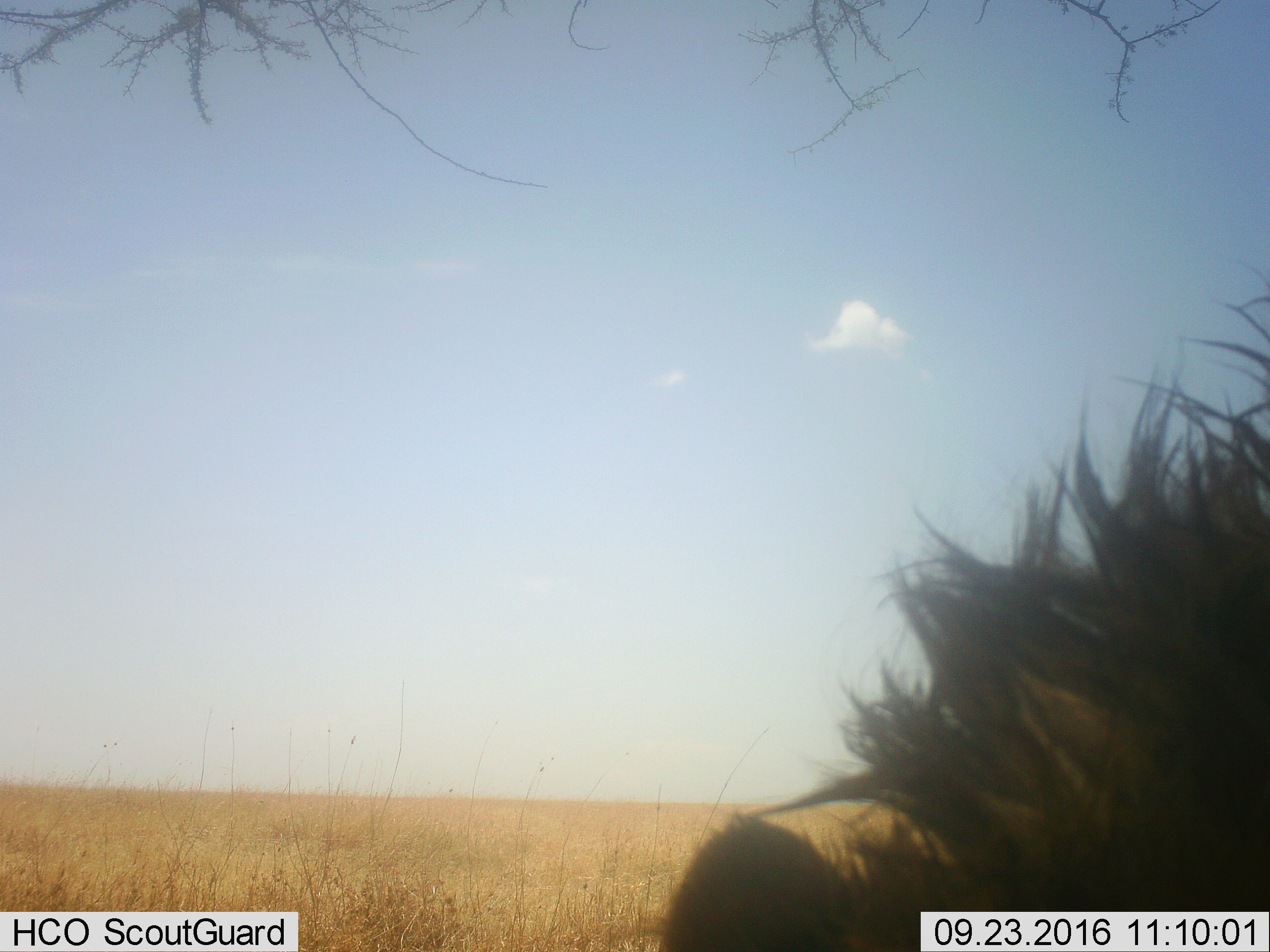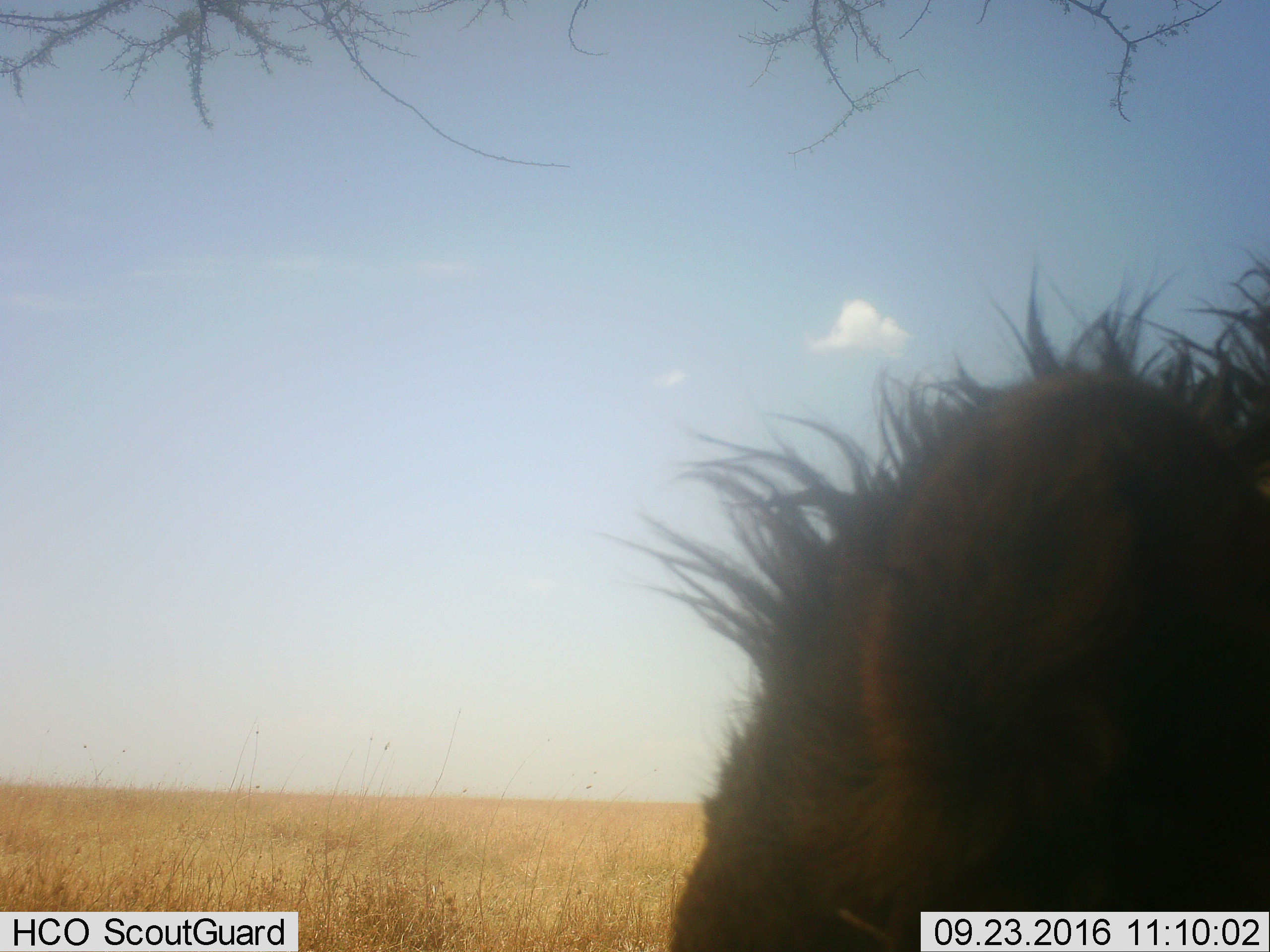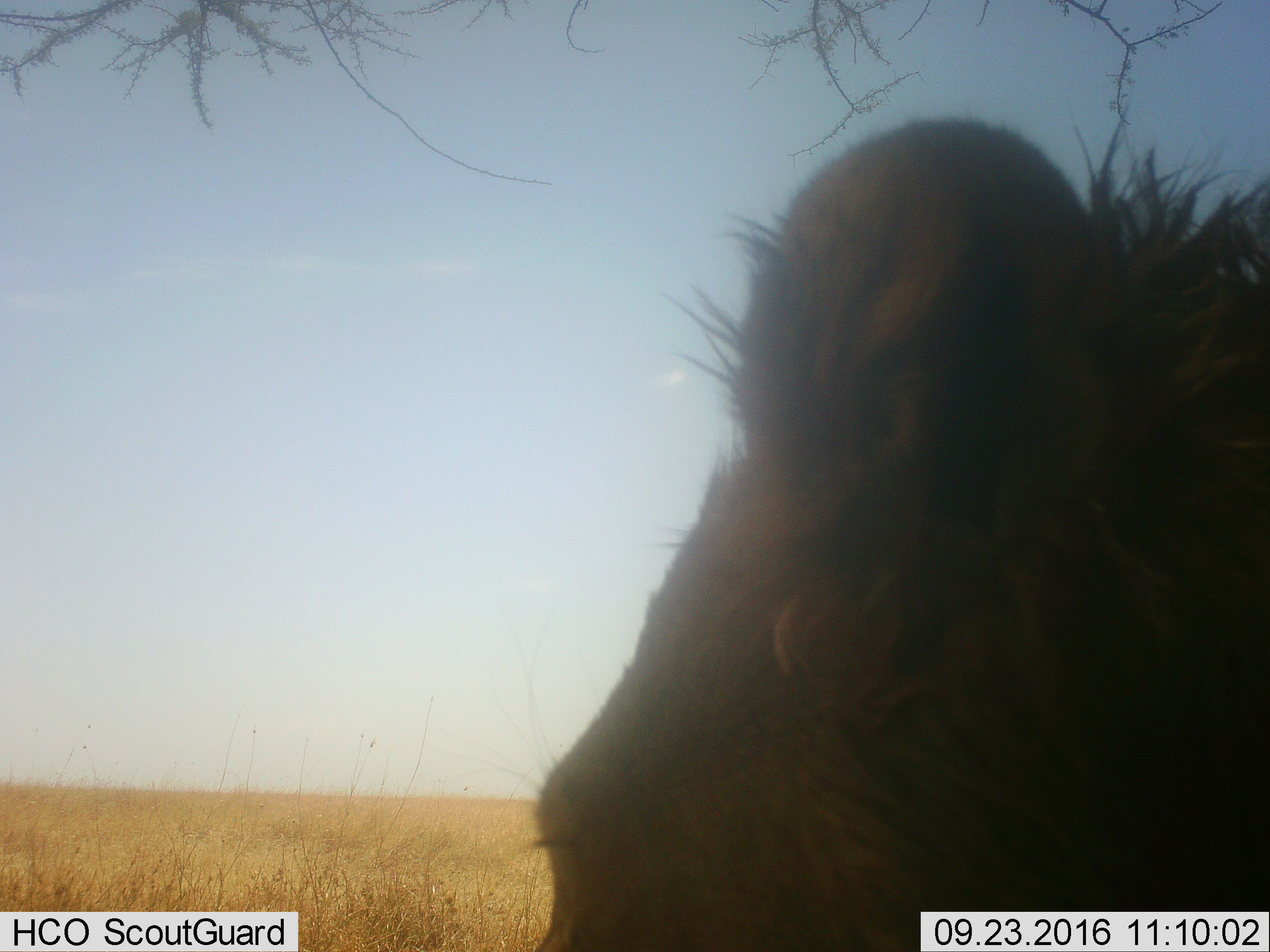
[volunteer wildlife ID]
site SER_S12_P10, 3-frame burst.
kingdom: Animalia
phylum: Chordata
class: Mammalia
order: Carnivora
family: Felidae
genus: Panthera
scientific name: Panthera leo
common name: lion male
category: lionmale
Lionmale (lion male) (Panthera leo), count 1. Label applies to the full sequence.